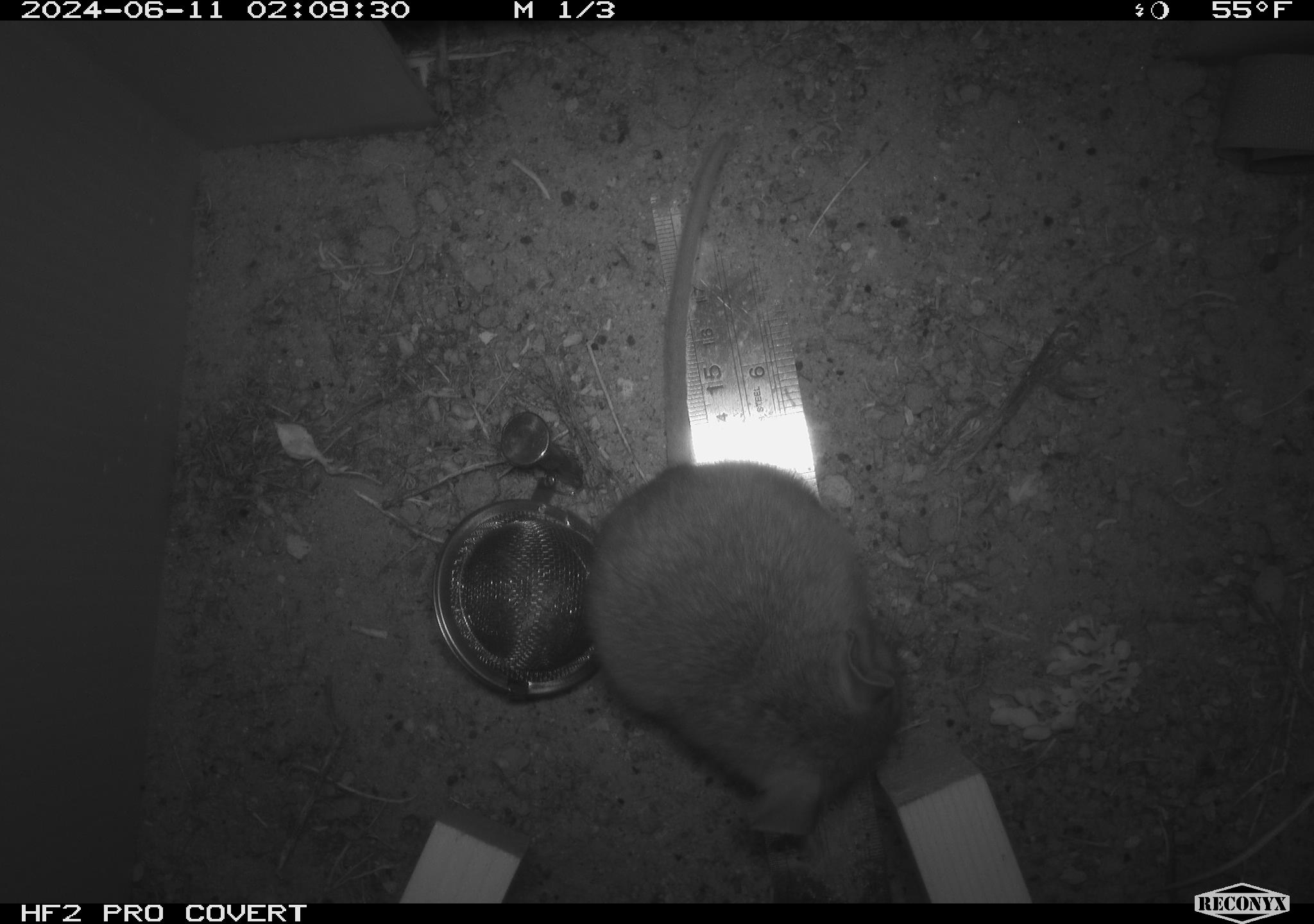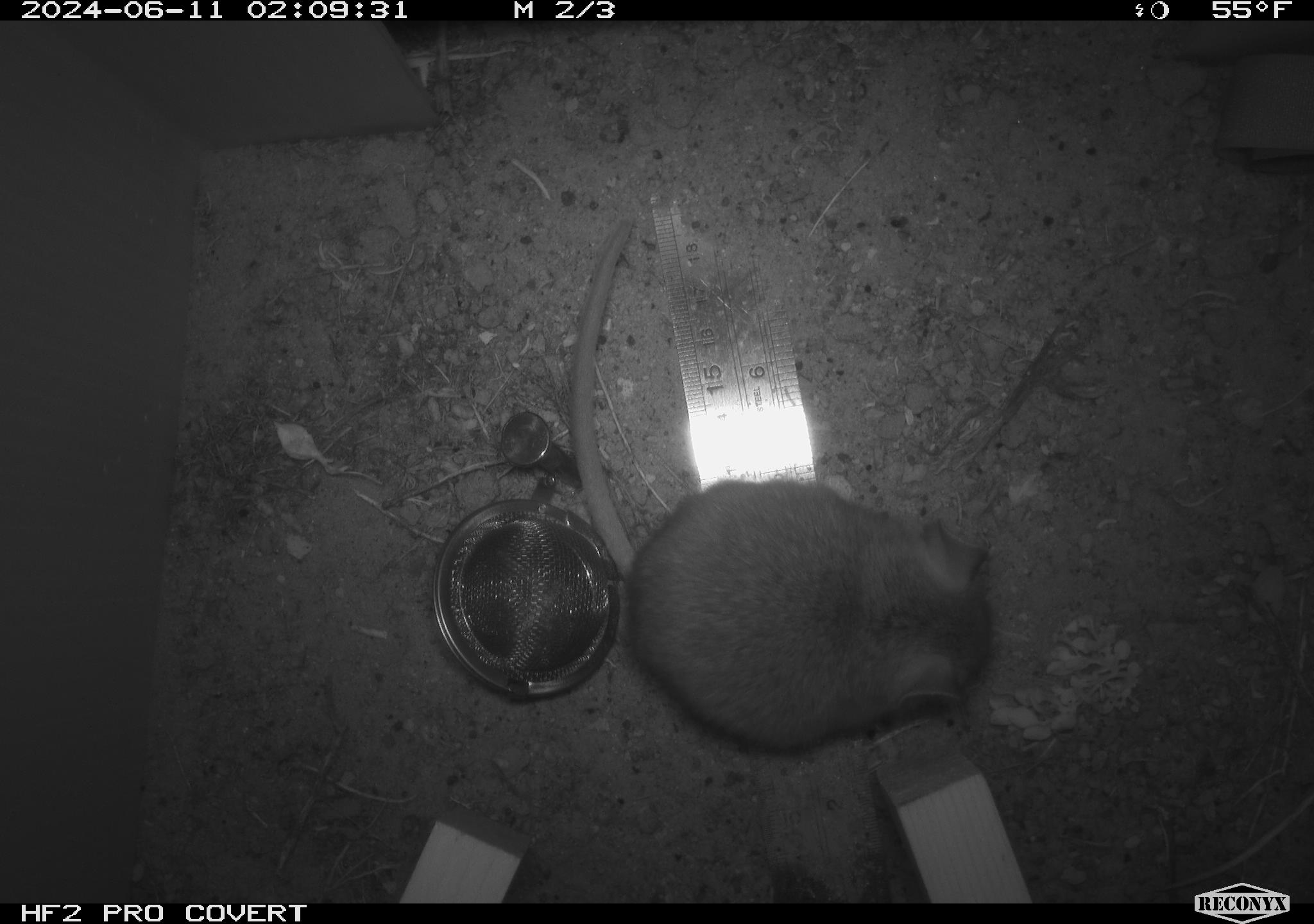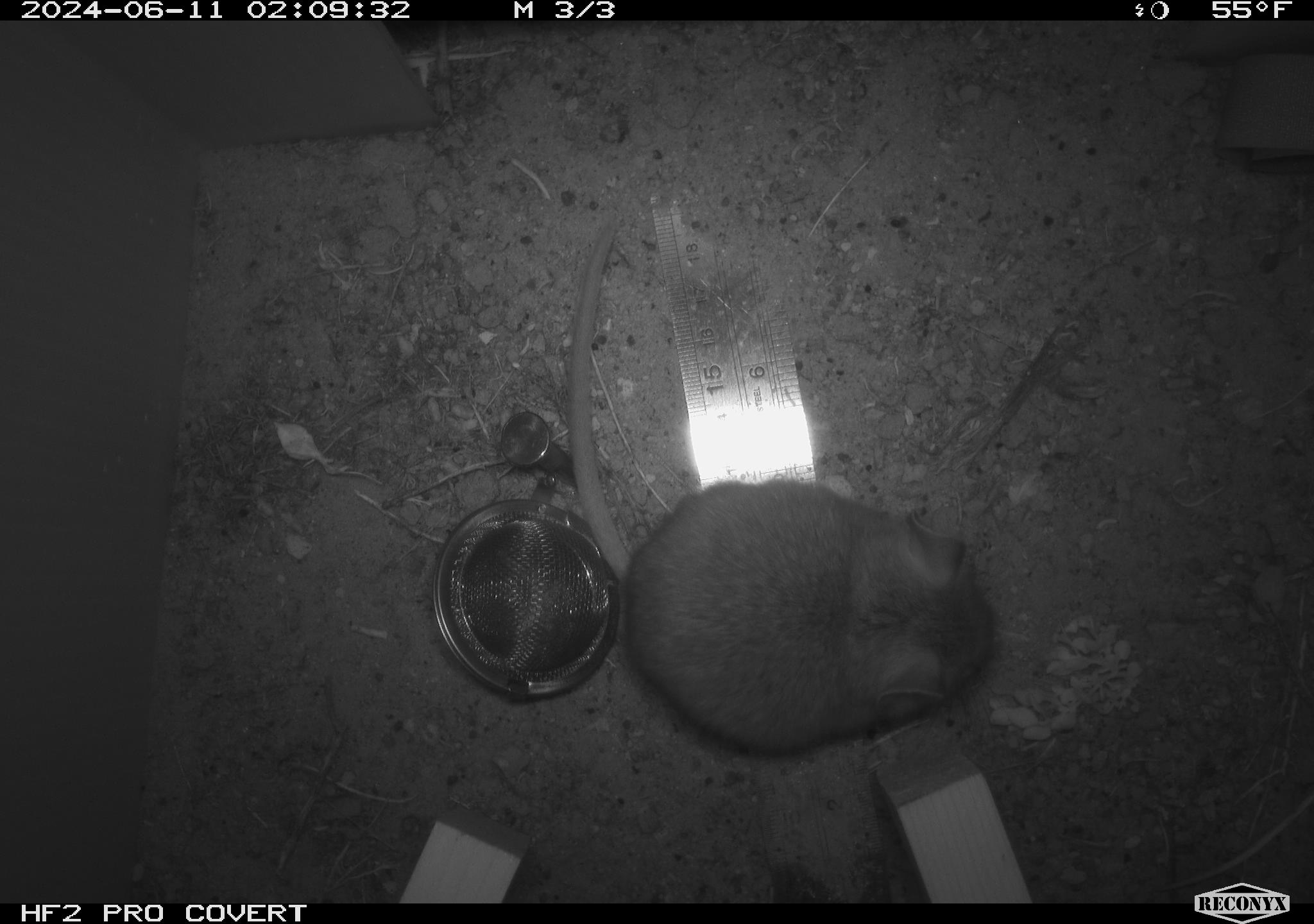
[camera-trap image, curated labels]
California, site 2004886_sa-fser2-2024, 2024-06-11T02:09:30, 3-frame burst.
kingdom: Animalia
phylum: Chordata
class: Mammalia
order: Rodentia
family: Cricetidae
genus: Neotoma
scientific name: Neotoma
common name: pack rat or woodrat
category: neotoma species